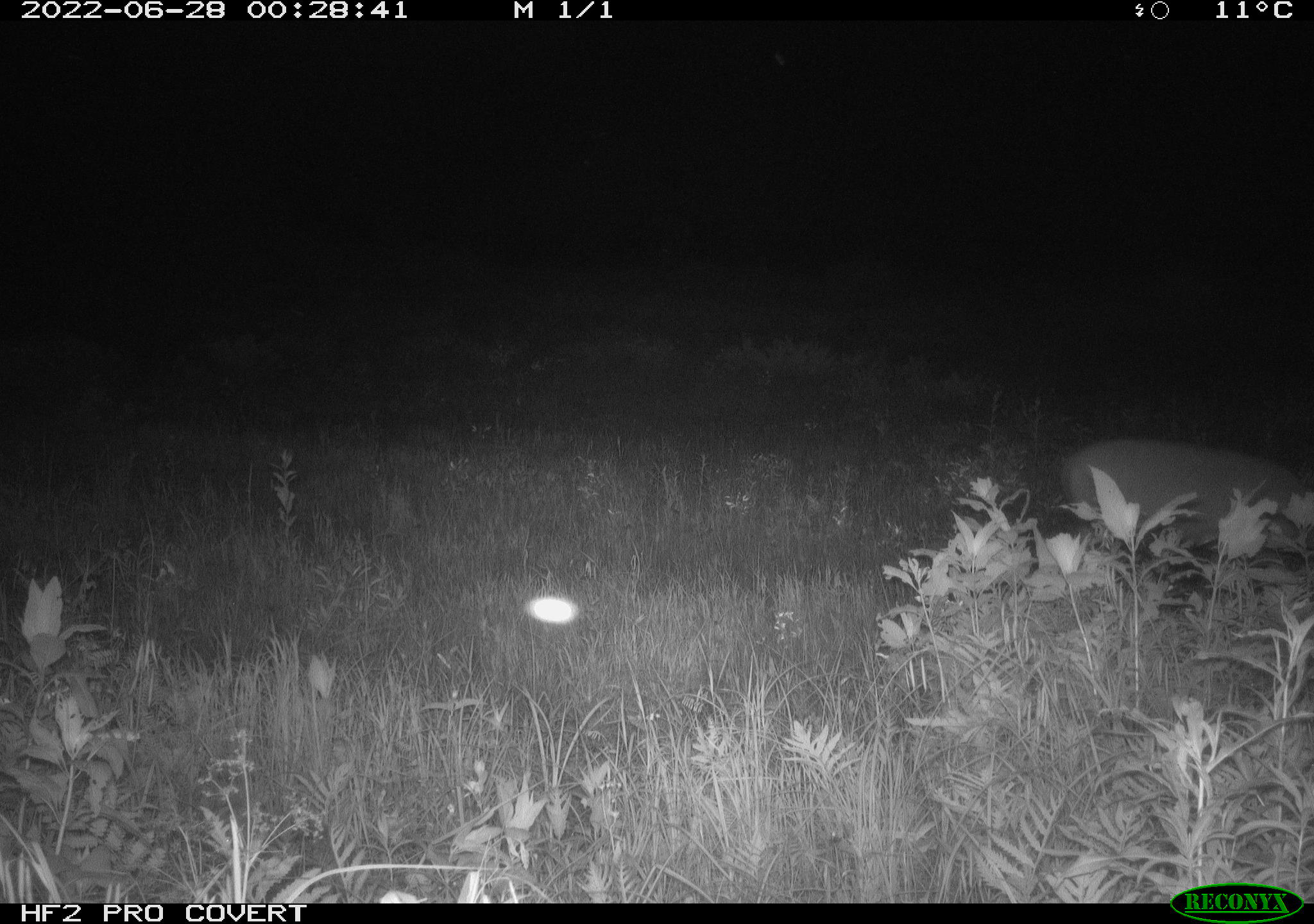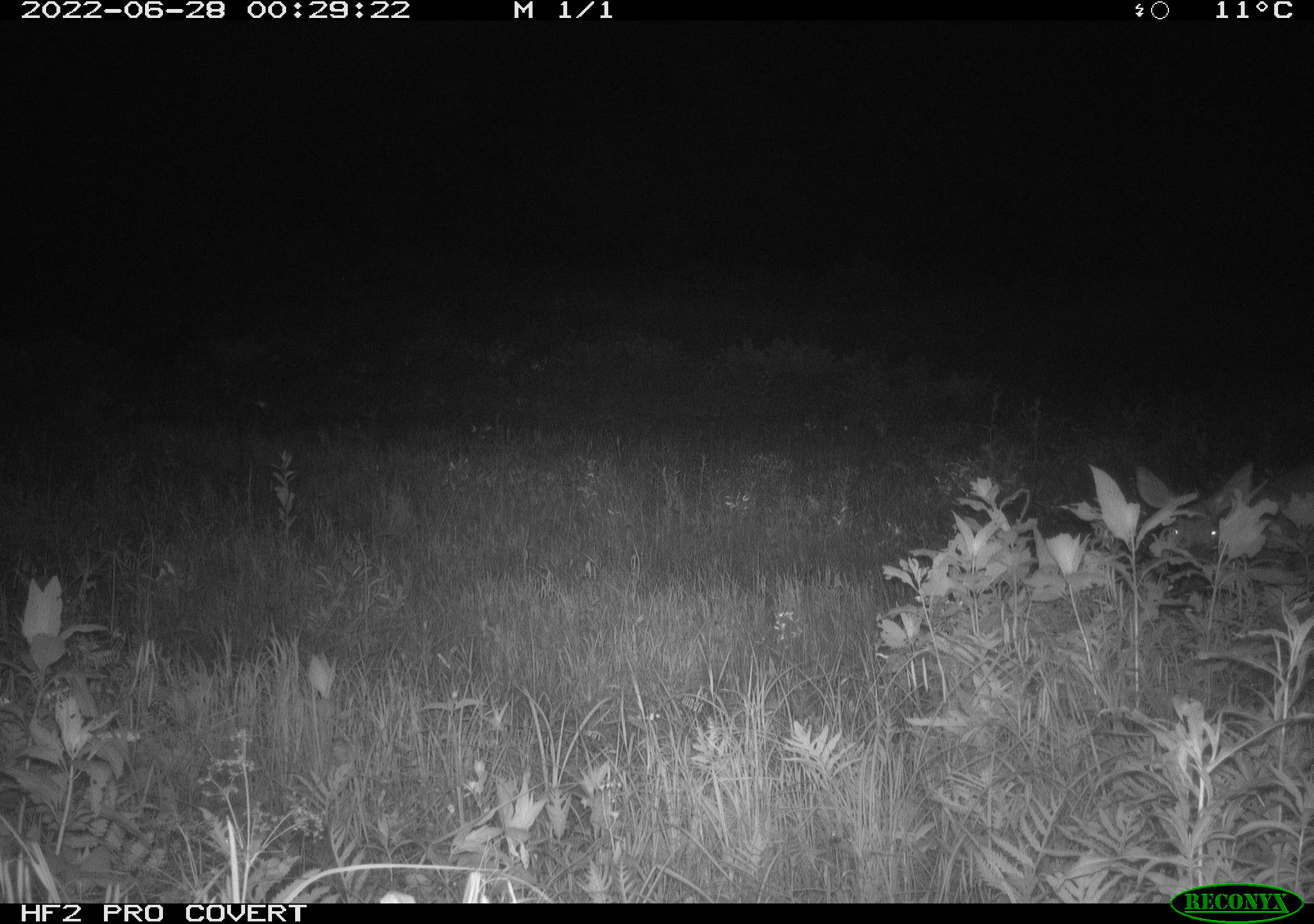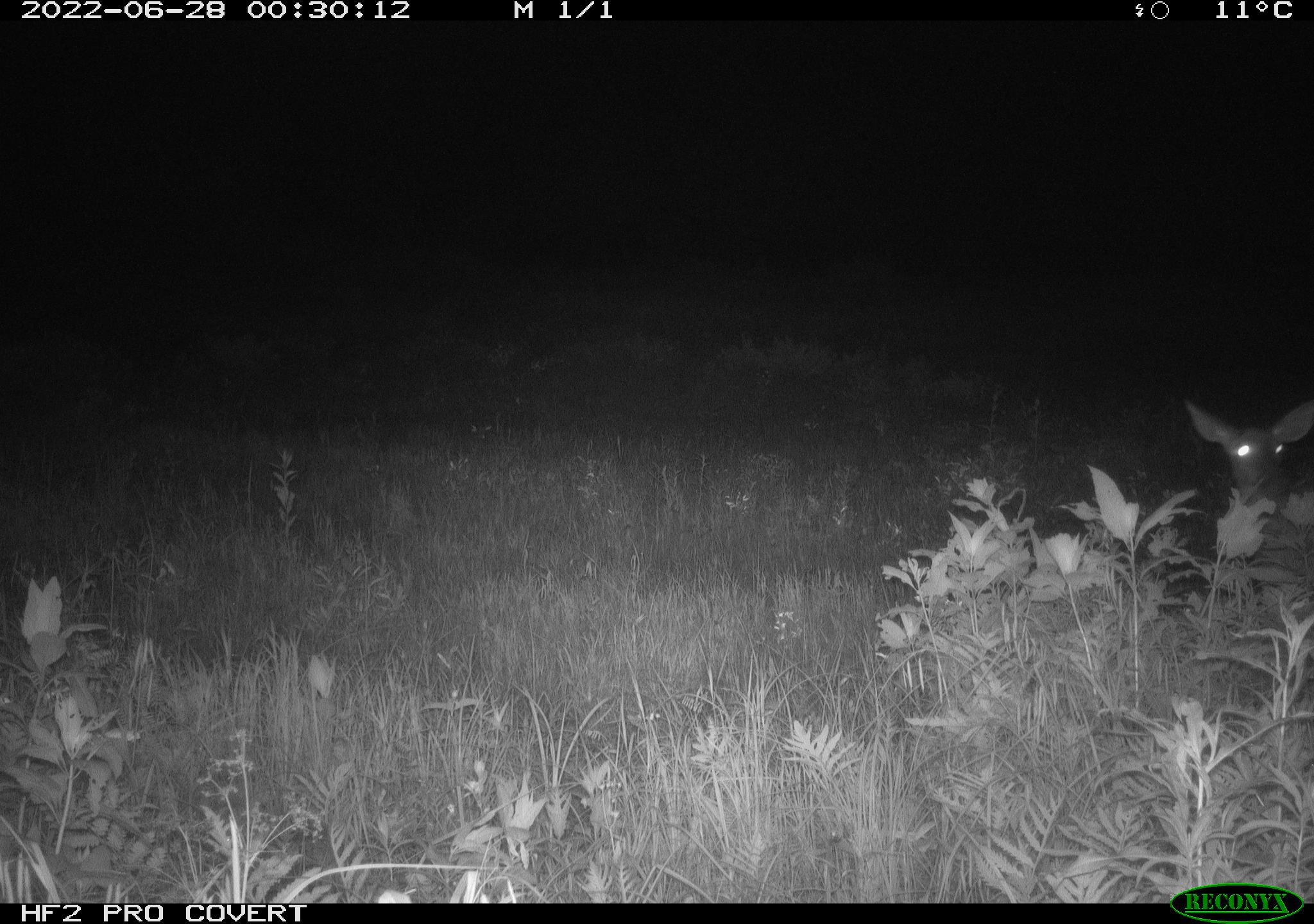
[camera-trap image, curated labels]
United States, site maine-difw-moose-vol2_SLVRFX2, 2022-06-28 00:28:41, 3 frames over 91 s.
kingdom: Animalia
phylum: Chordata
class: Mammalia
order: Artiodactyla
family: Cervidae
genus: Odocoileus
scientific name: Odocoileus virginianus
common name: white-tailed deer